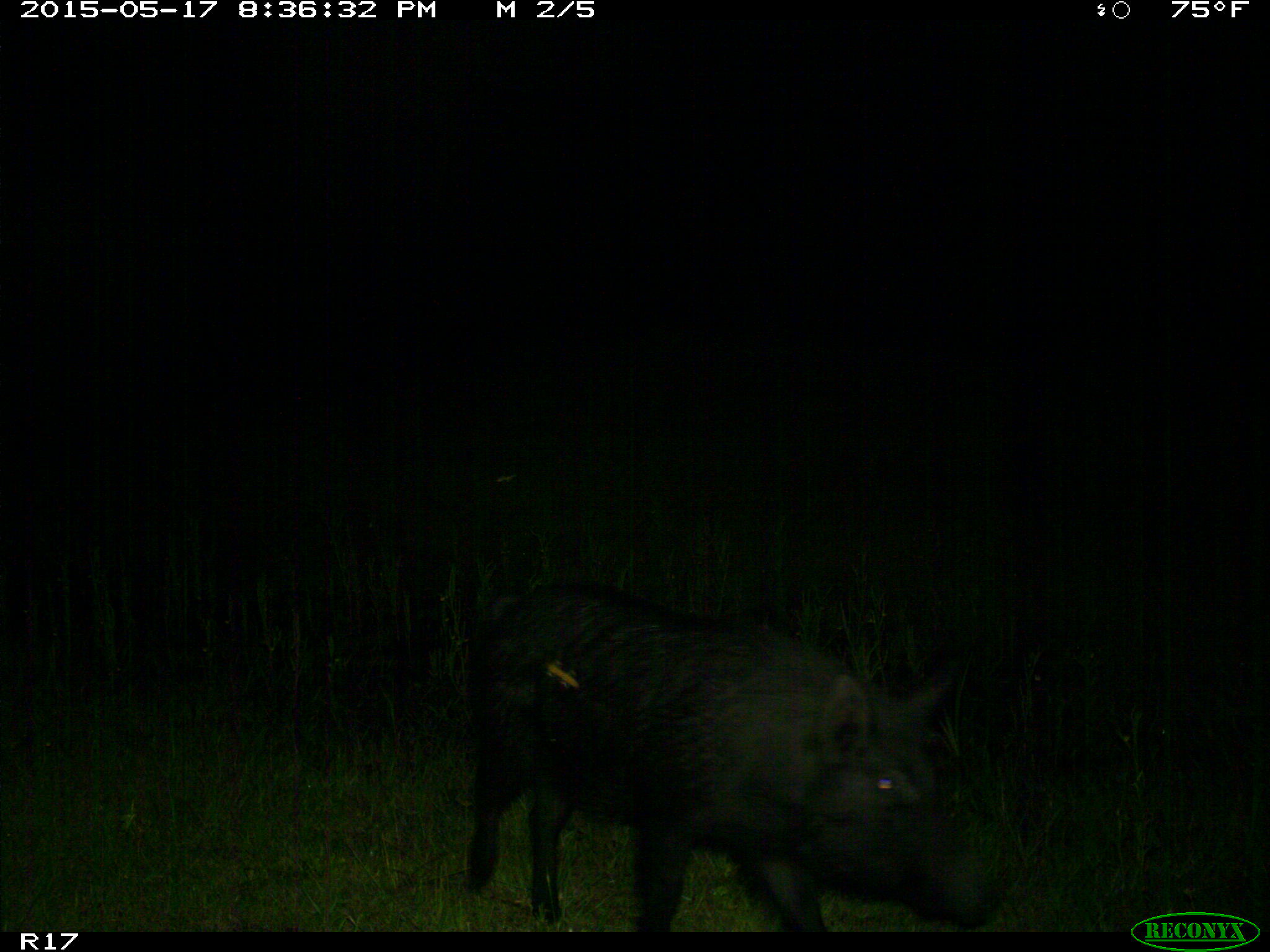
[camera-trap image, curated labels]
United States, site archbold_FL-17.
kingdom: Animalia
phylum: Chordata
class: Mammalia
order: Artiodactyla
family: Suidae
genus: Sus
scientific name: Sus scrofa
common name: wild boar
Sus scrofa (wild boar).